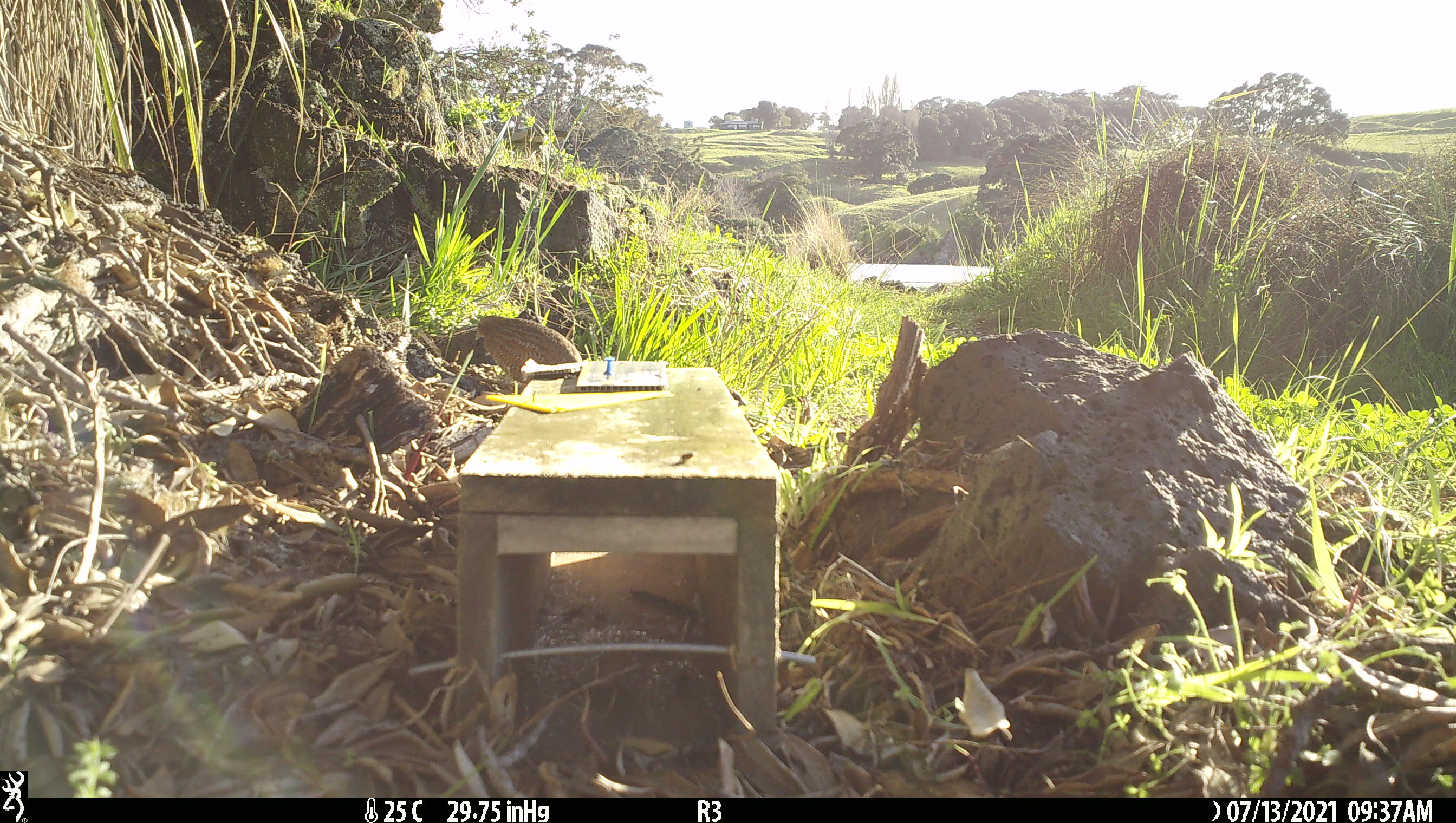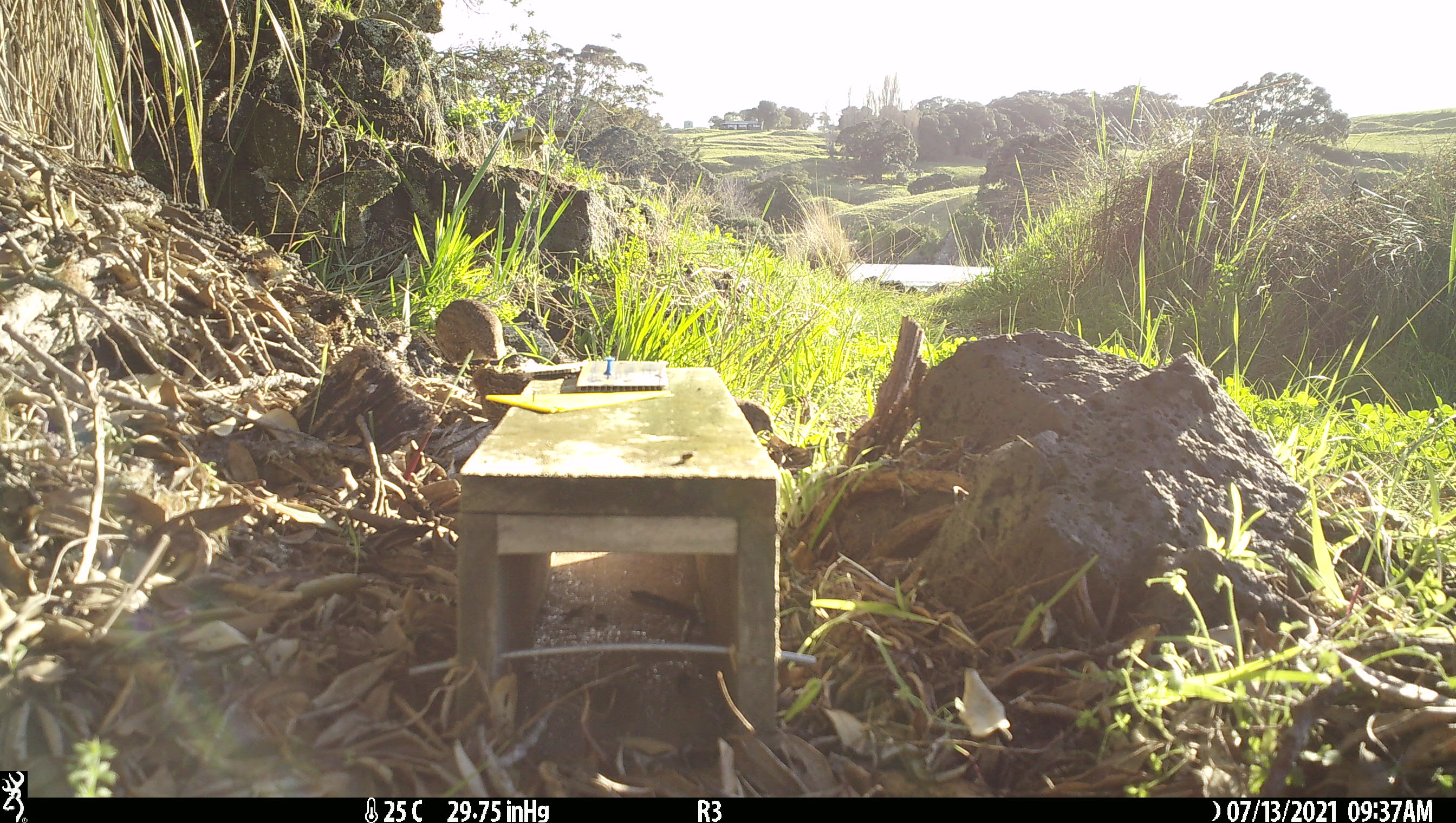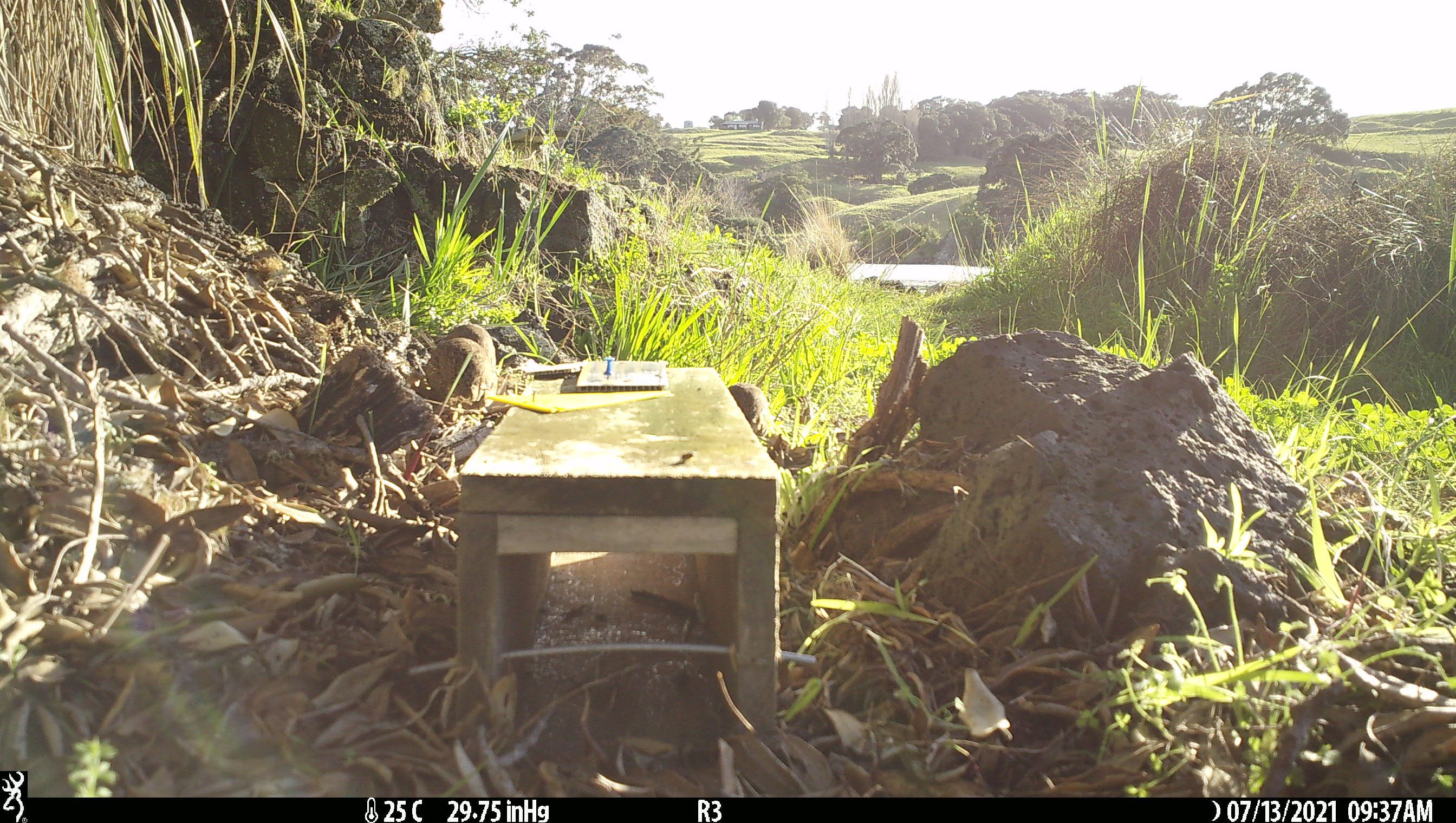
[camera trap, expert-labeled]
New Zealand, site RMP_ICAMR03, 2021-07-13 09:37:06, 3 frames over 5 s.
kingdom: Animalia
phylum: Chordata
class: Aves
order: Galliformes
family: Phasianidae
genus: Synoicus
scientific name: Synoicus ypsilophorus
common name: brown quail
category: quail brown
Quail brown (brown quail) (Synoicus ypsilophorus).